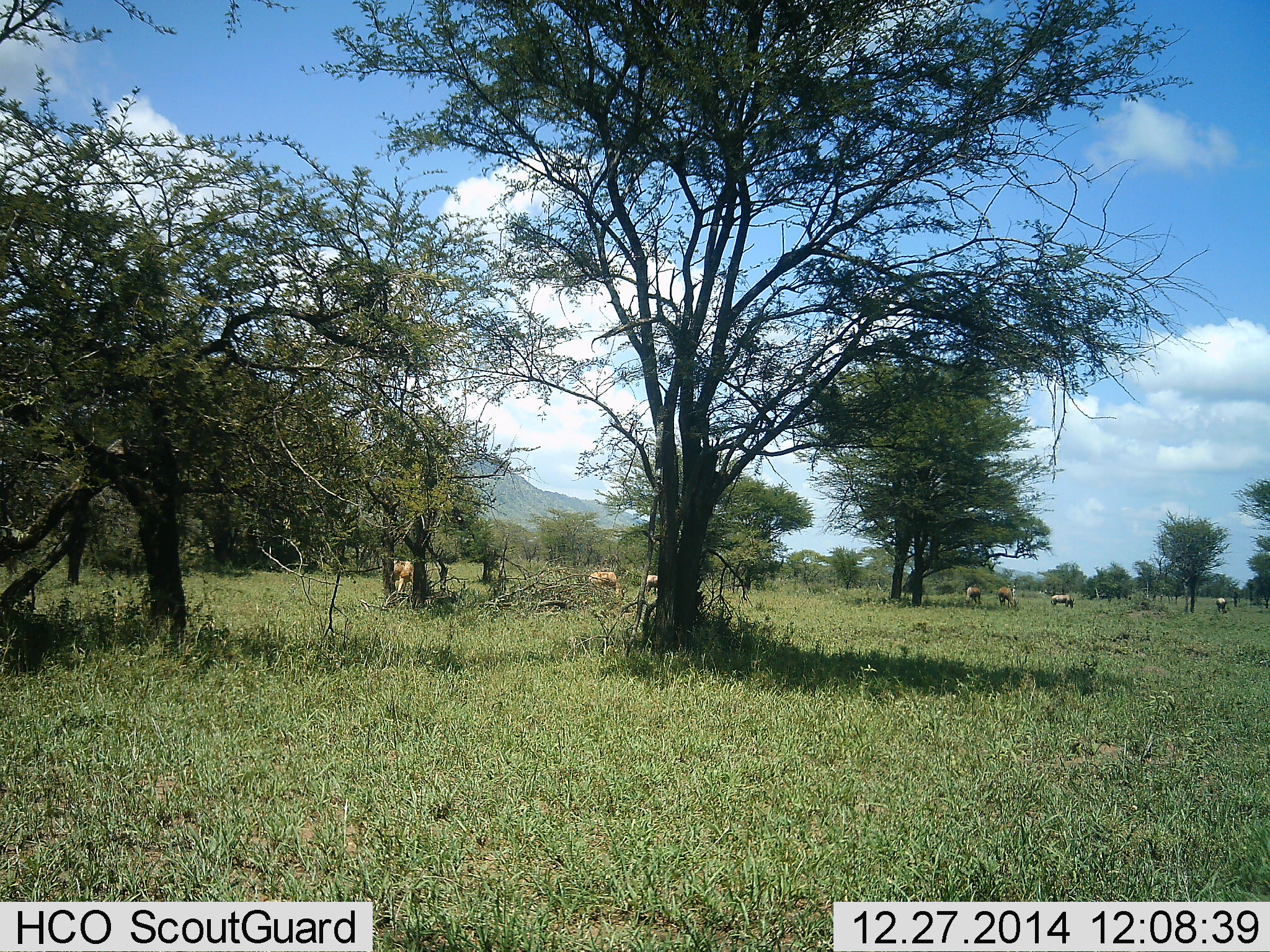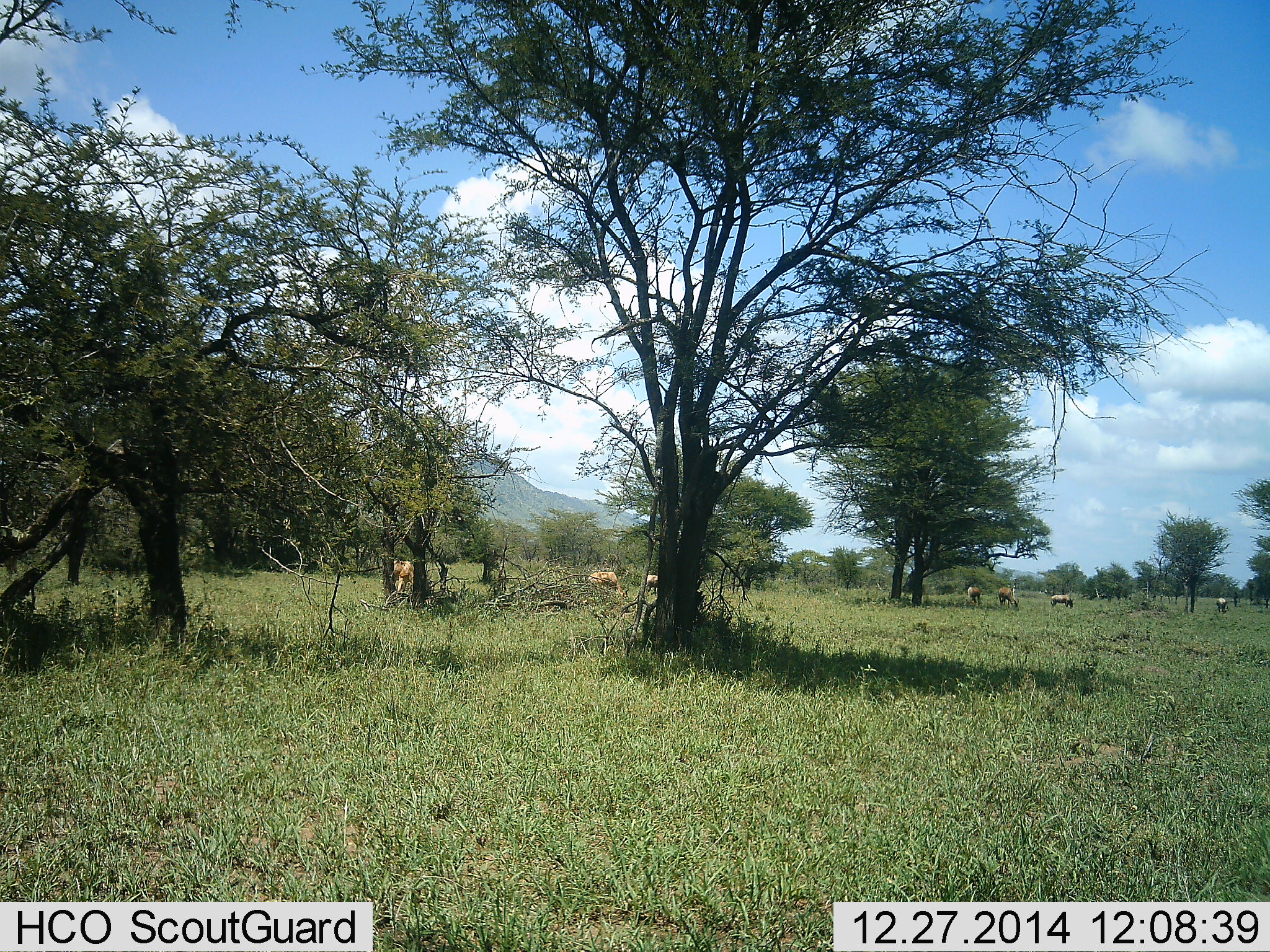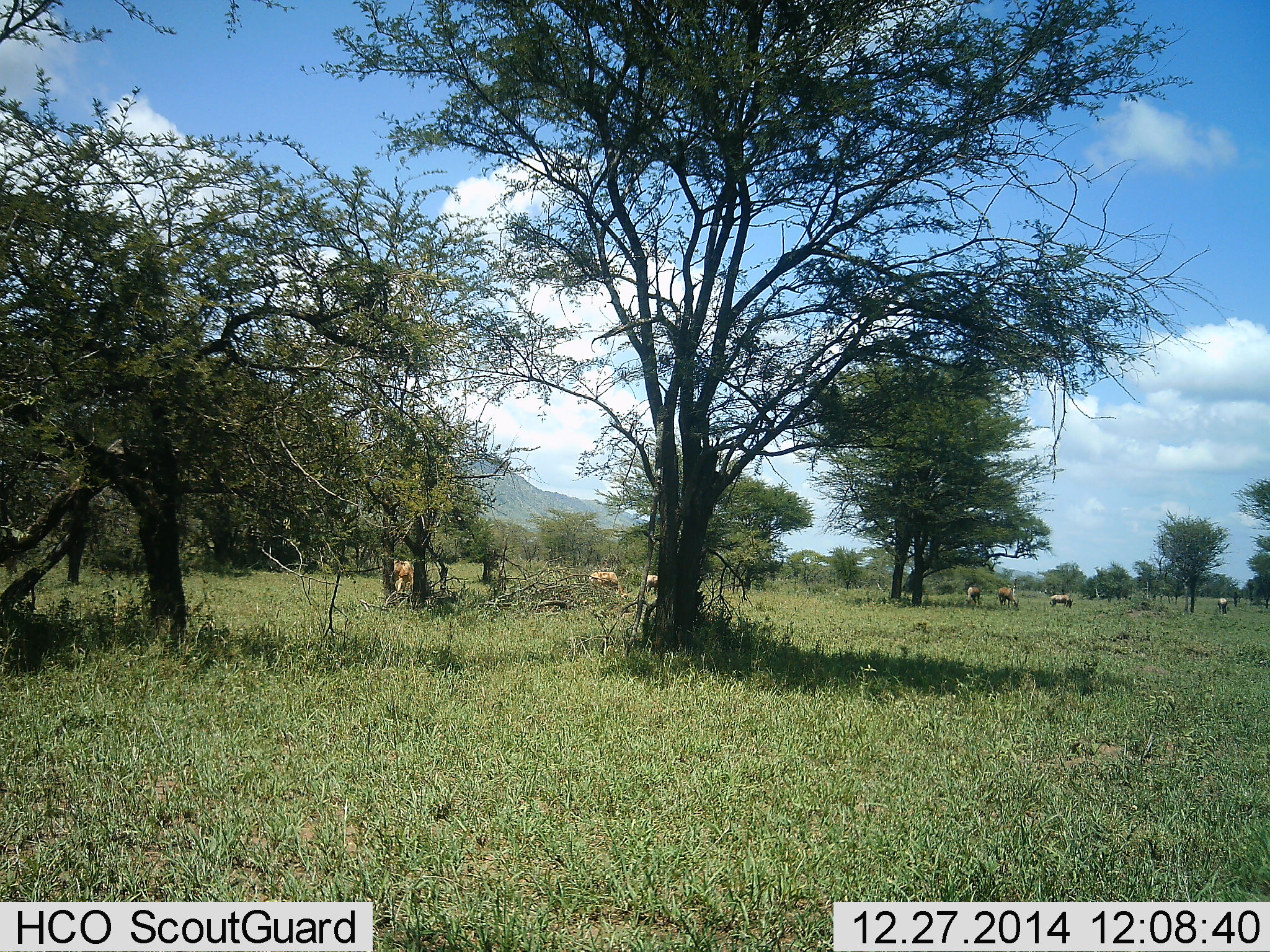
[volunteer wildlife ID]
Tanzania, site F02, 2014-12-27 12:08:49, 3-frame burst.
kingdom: Animalia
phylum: Chordata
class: Mammalia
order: Artiodactyla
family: Bovidae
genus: Alcelaphus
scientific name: Alcelaphus buselaphus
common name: hartebeest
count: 6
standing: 75%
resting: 0%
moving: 50%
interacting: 0%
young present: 0%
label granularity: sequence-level